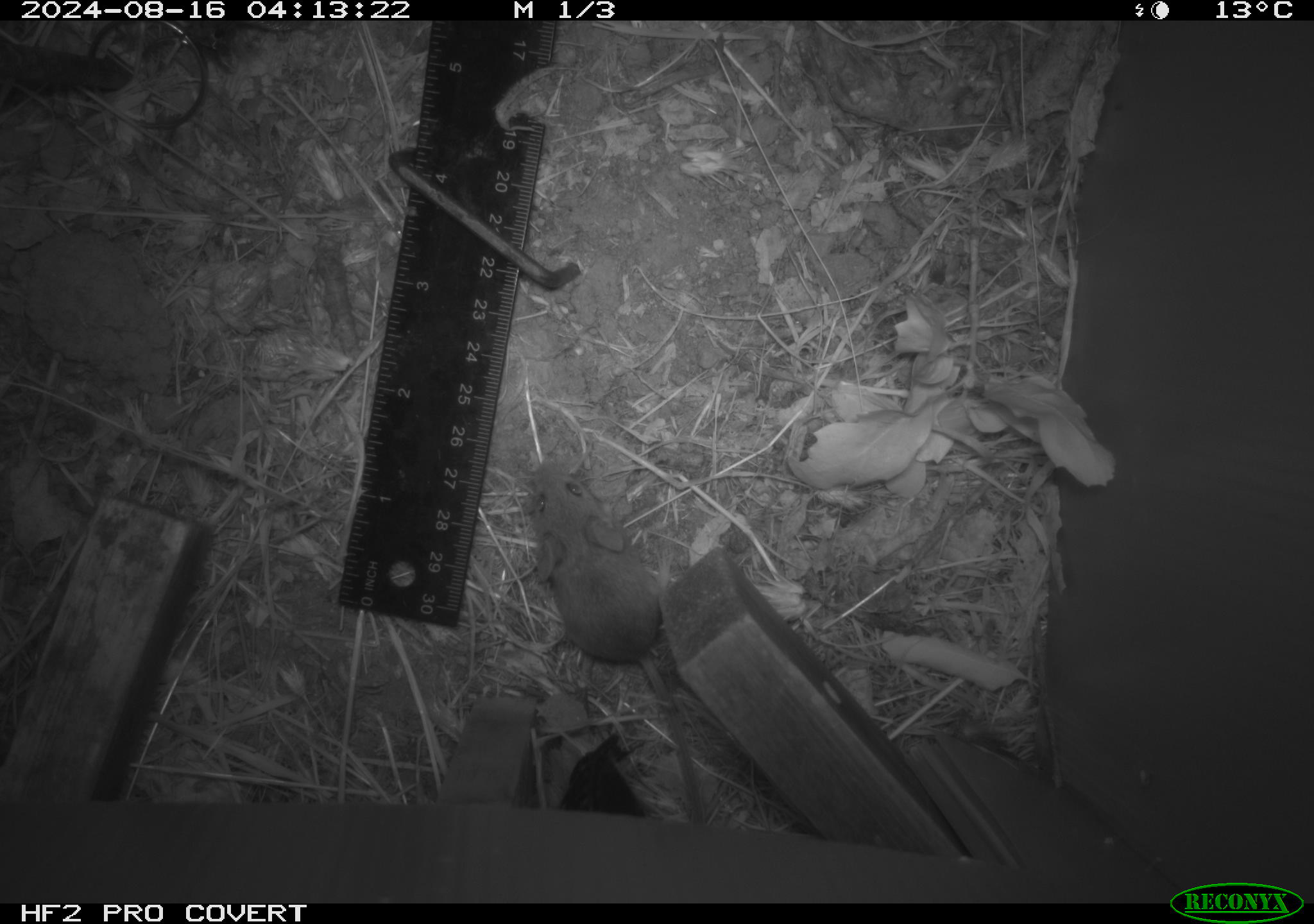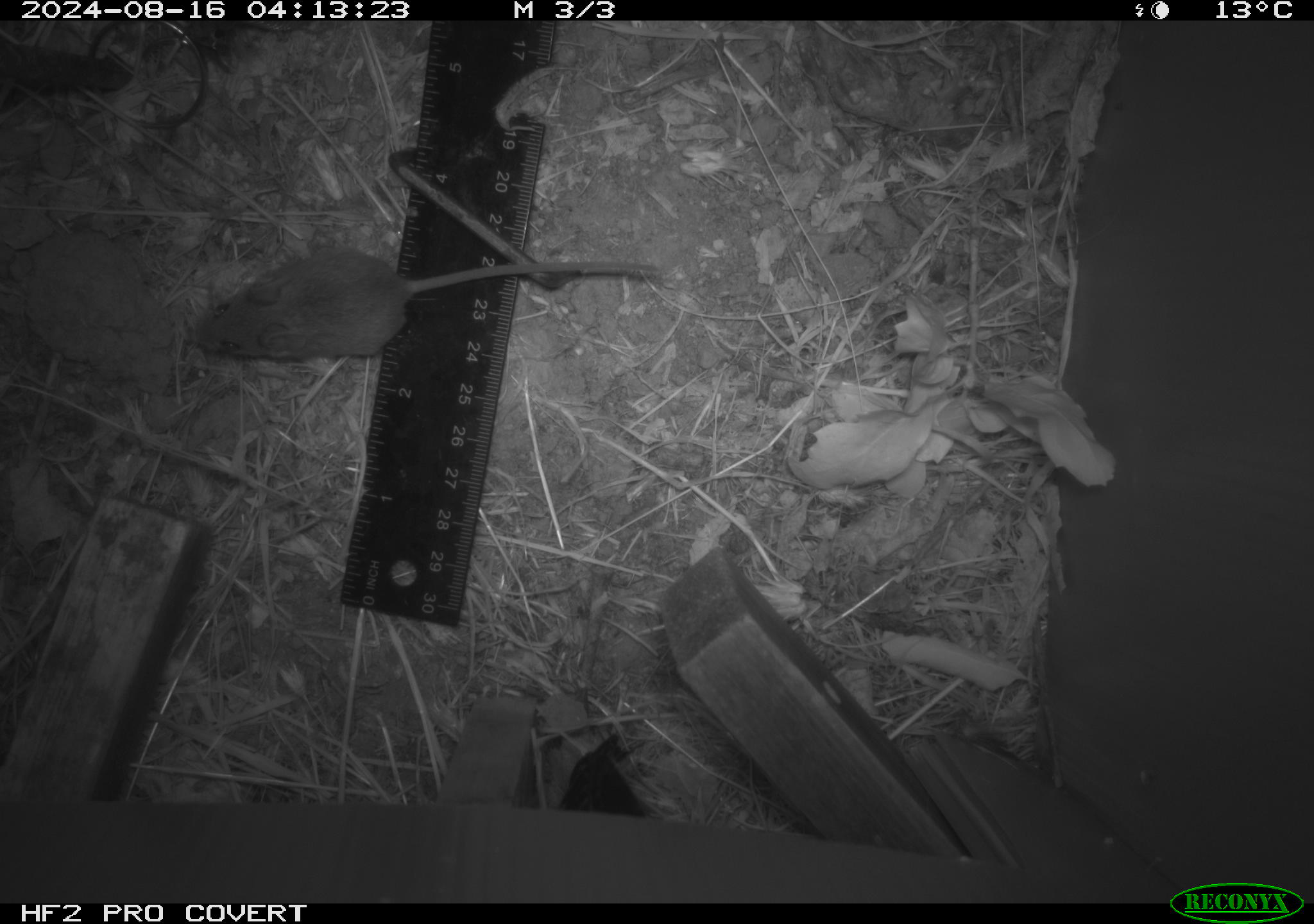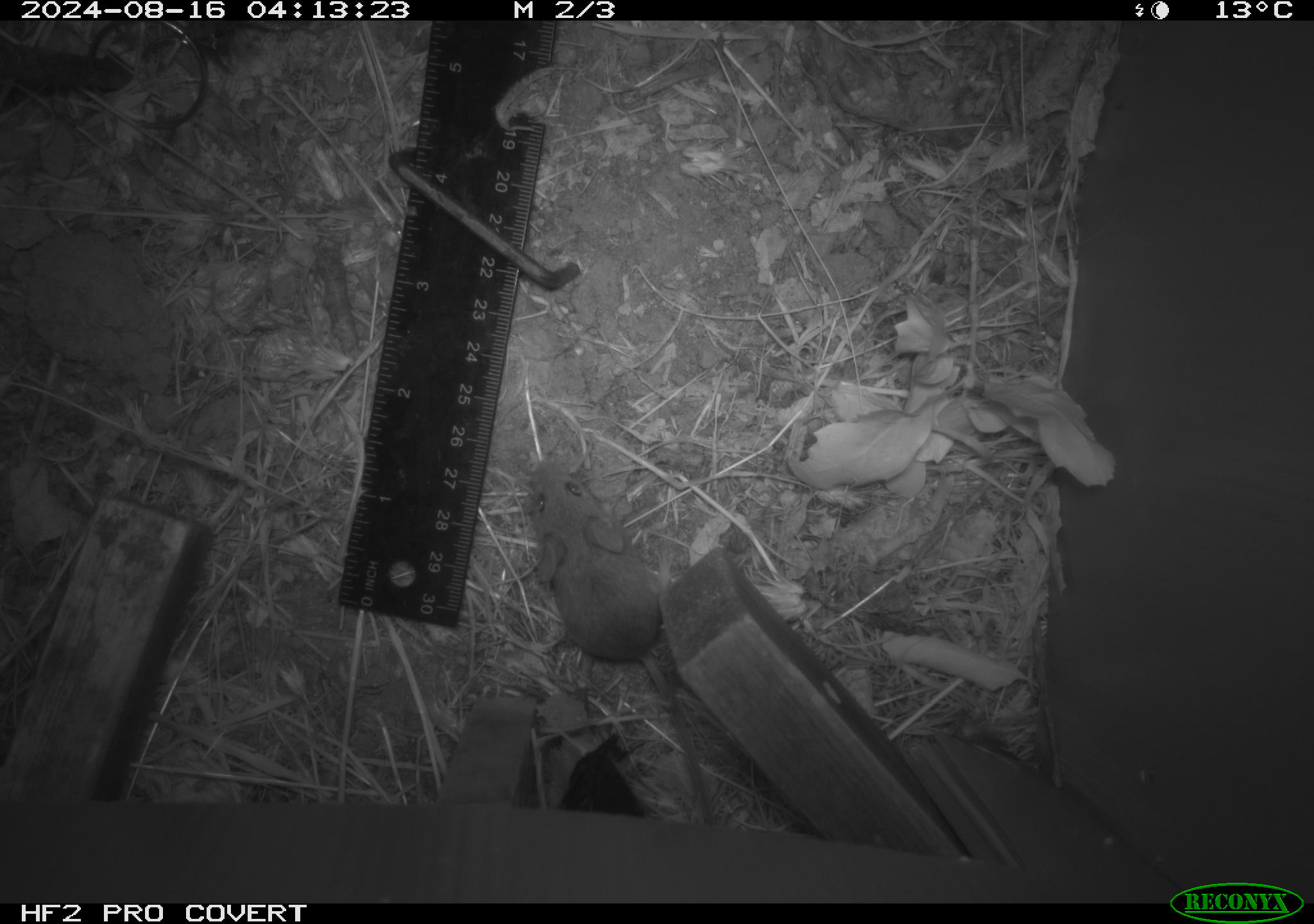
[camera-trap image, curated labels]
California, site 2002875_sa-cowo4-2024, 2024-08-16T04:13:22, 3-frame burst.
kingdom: Animalia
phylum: Chordata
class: Mammalia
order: Rodentia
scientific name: Rodentia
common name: mouse species